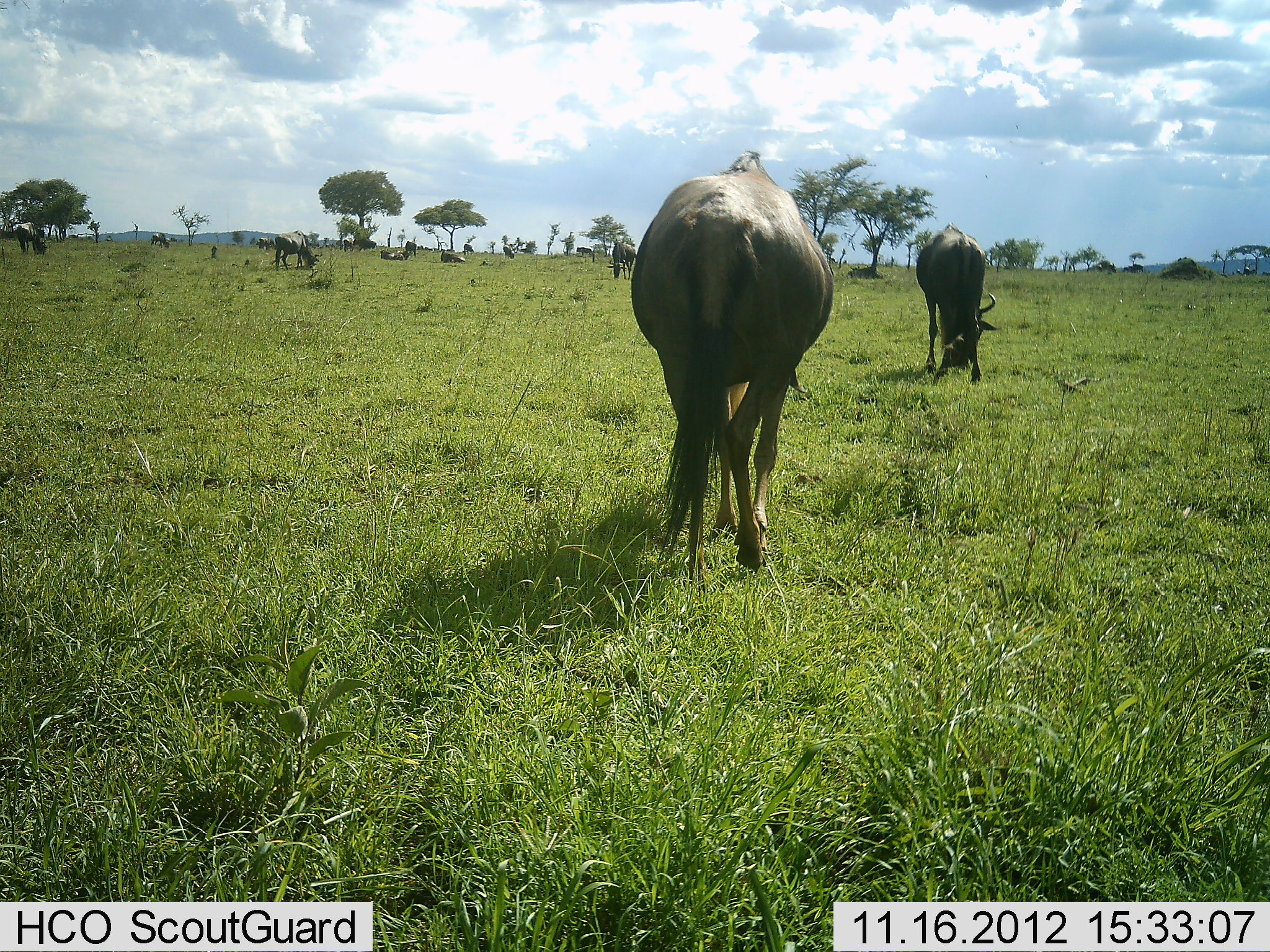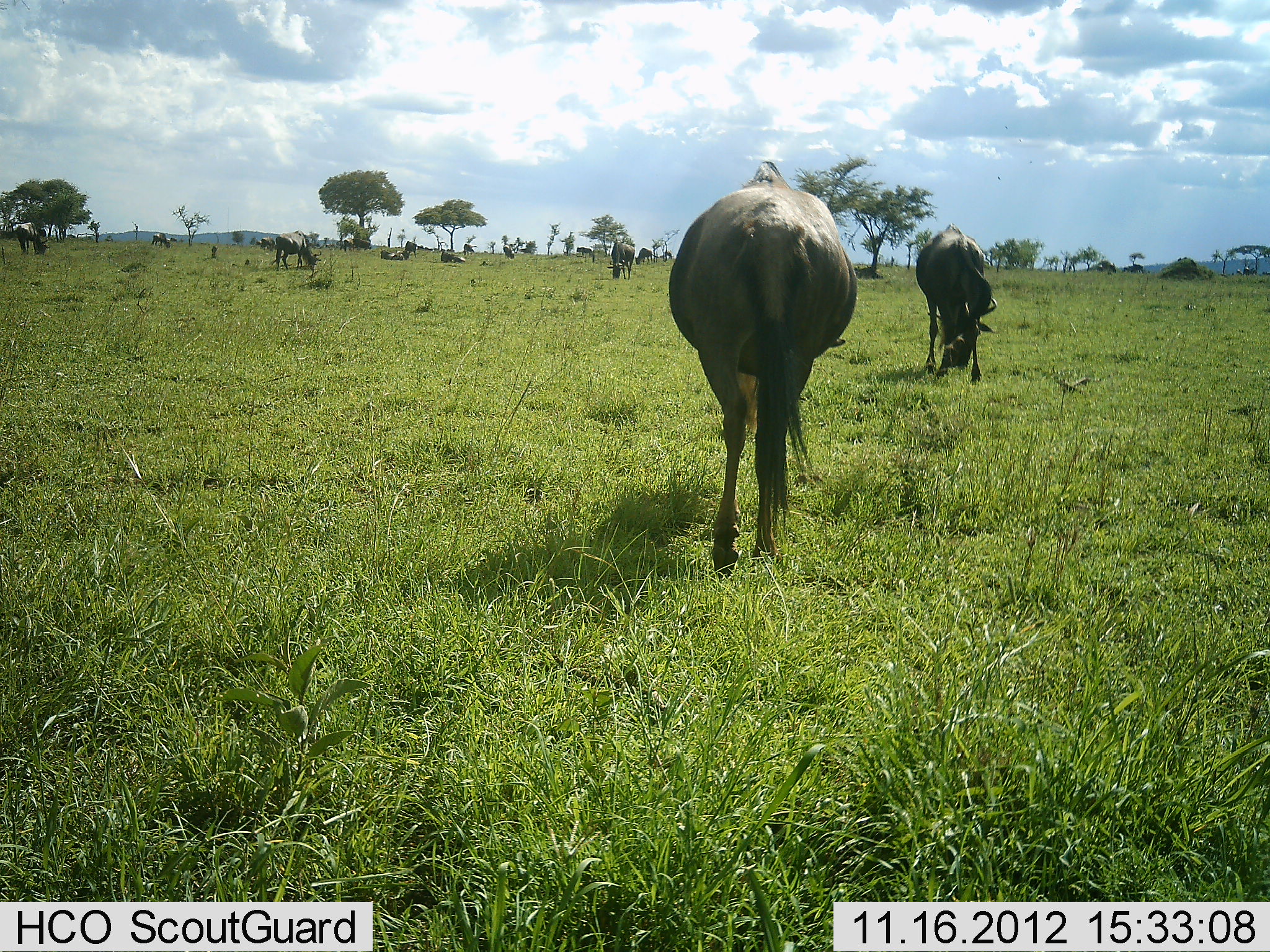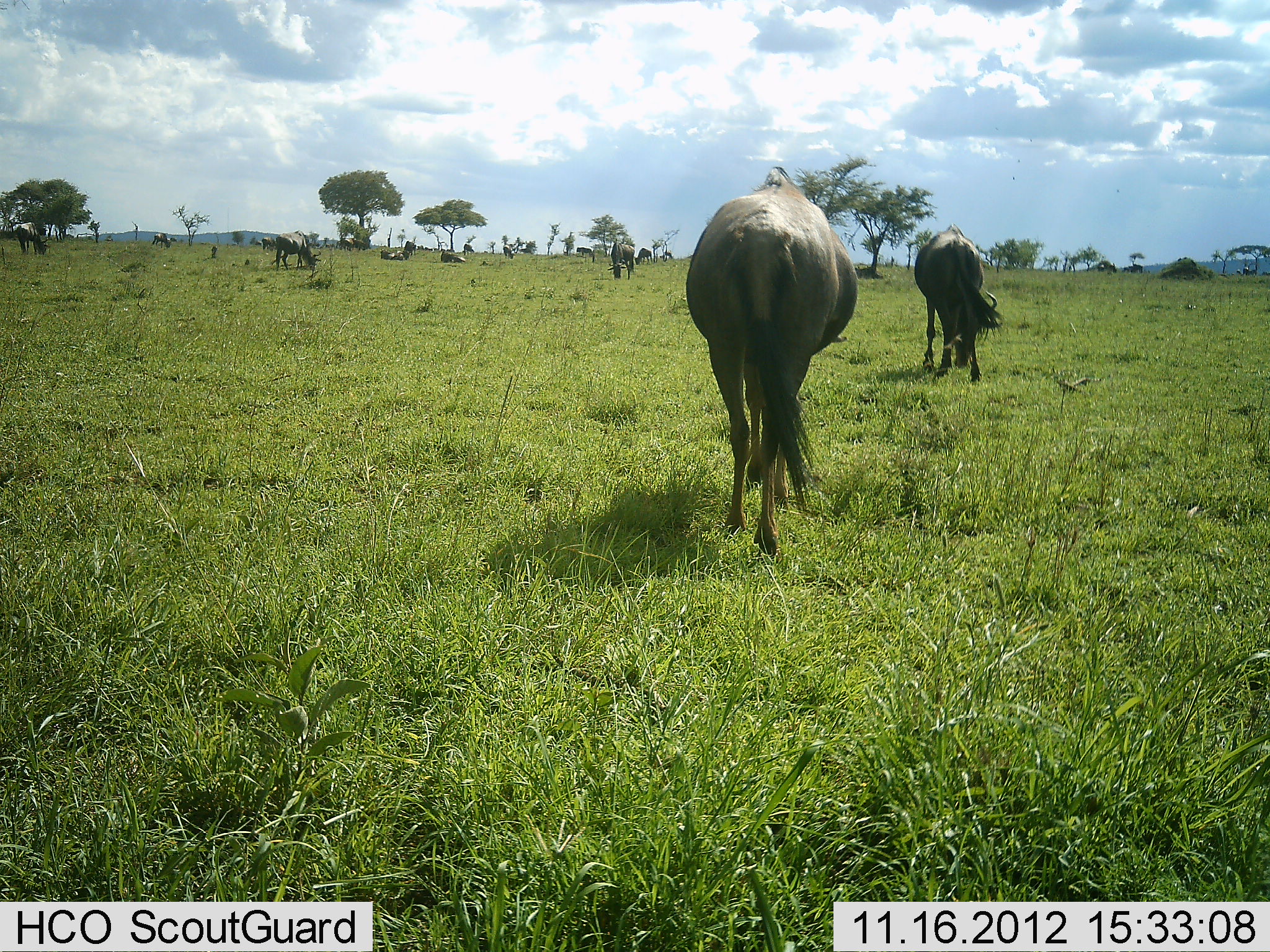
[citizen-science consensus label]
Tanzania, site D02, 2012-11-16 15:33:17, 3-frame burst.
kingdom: Animalia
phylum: Chordata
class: Mammalia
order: Artiodactyla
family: Bovidae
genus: Connochaetes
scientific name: Connochaetes taurinus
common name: blue wildebeest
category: wildebeest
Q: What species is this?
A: Wildebeest (blue wildebeest) (Connochaetes taurinus).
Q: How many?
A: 11-50.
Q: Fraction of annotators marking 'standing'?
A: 40%.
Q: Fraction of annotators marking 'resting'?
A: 40%.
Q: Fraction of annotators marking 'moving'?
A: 50%.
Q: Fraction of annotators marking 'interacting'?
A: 0%.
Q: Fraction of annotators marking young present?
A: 0%.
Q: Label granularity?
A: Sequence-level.